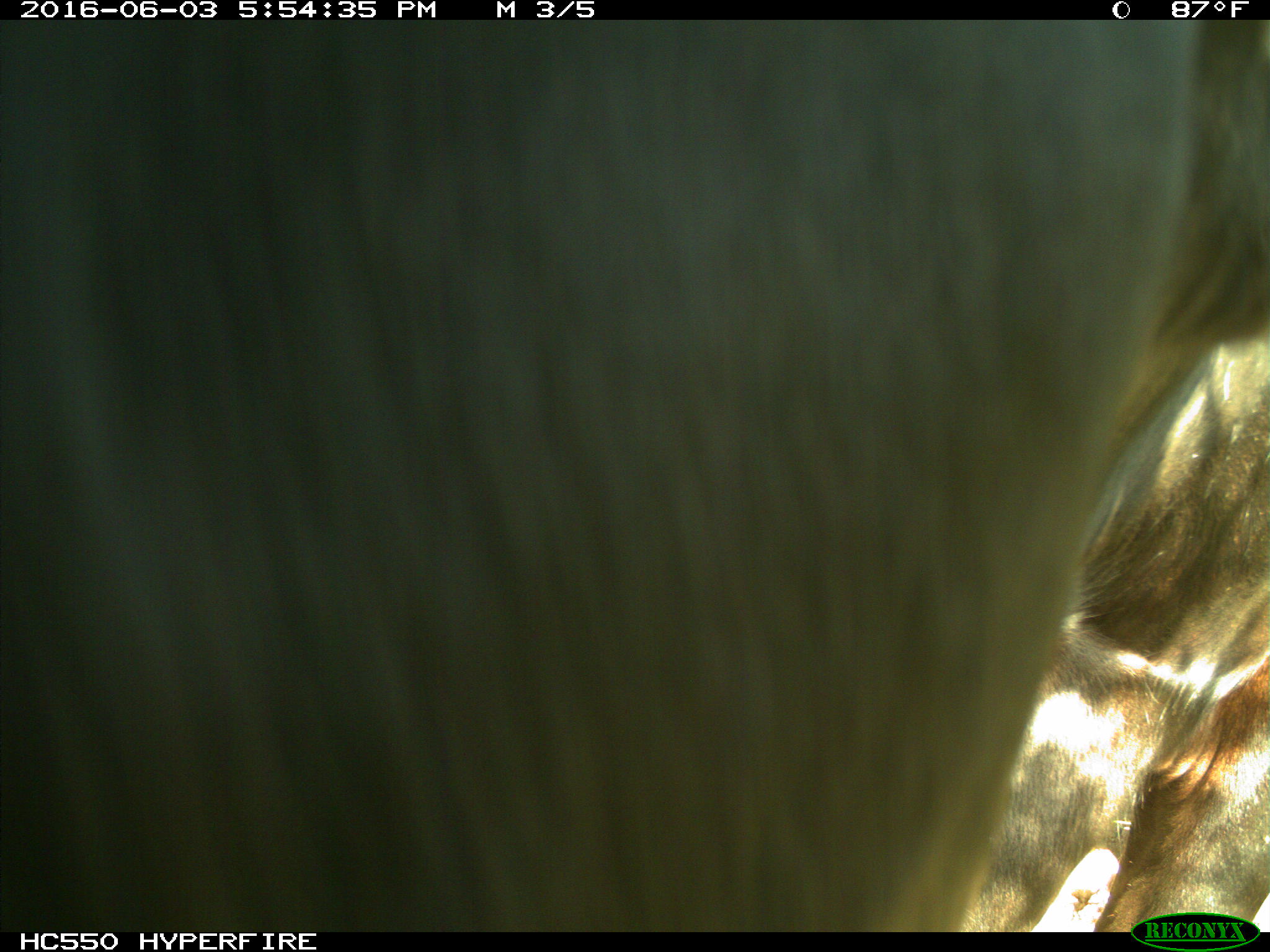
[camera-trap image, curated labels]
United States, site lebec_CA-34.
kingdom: Animalia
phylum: Chordata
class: Mammalia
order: Artiodactyla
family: Bovidae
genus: Bos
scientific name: Bos taurus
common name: domestic cow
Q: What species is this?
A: Bos taurus (domestic cow).